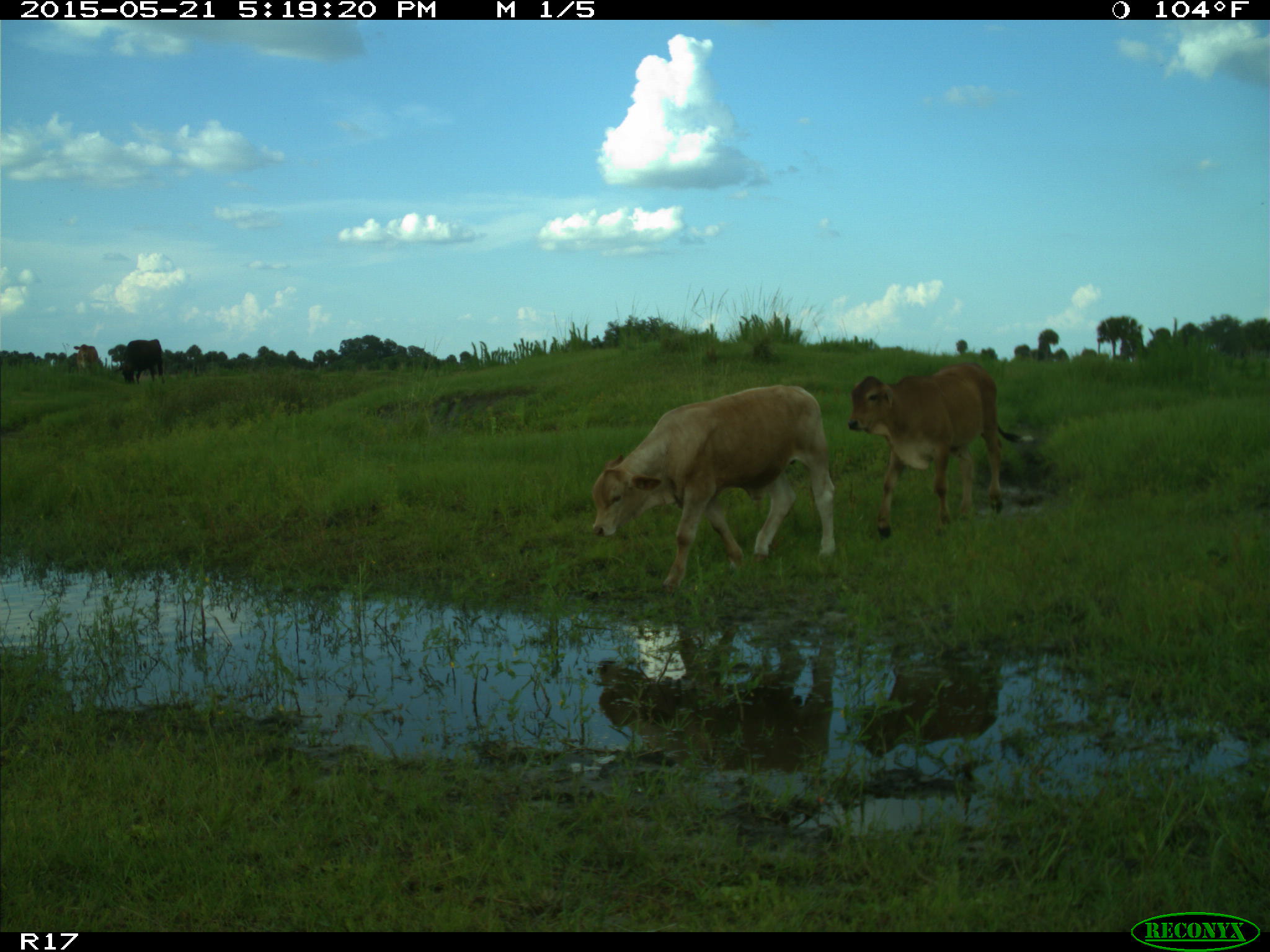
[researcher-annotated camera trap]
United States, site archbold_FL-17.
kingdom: Animalia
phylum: Chordata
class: Mammalia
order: Artiodactyla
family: Bovidae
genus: Bos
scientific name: Bos taurus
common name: domestic cow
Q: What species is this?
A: Bos taurus (domestic cow).